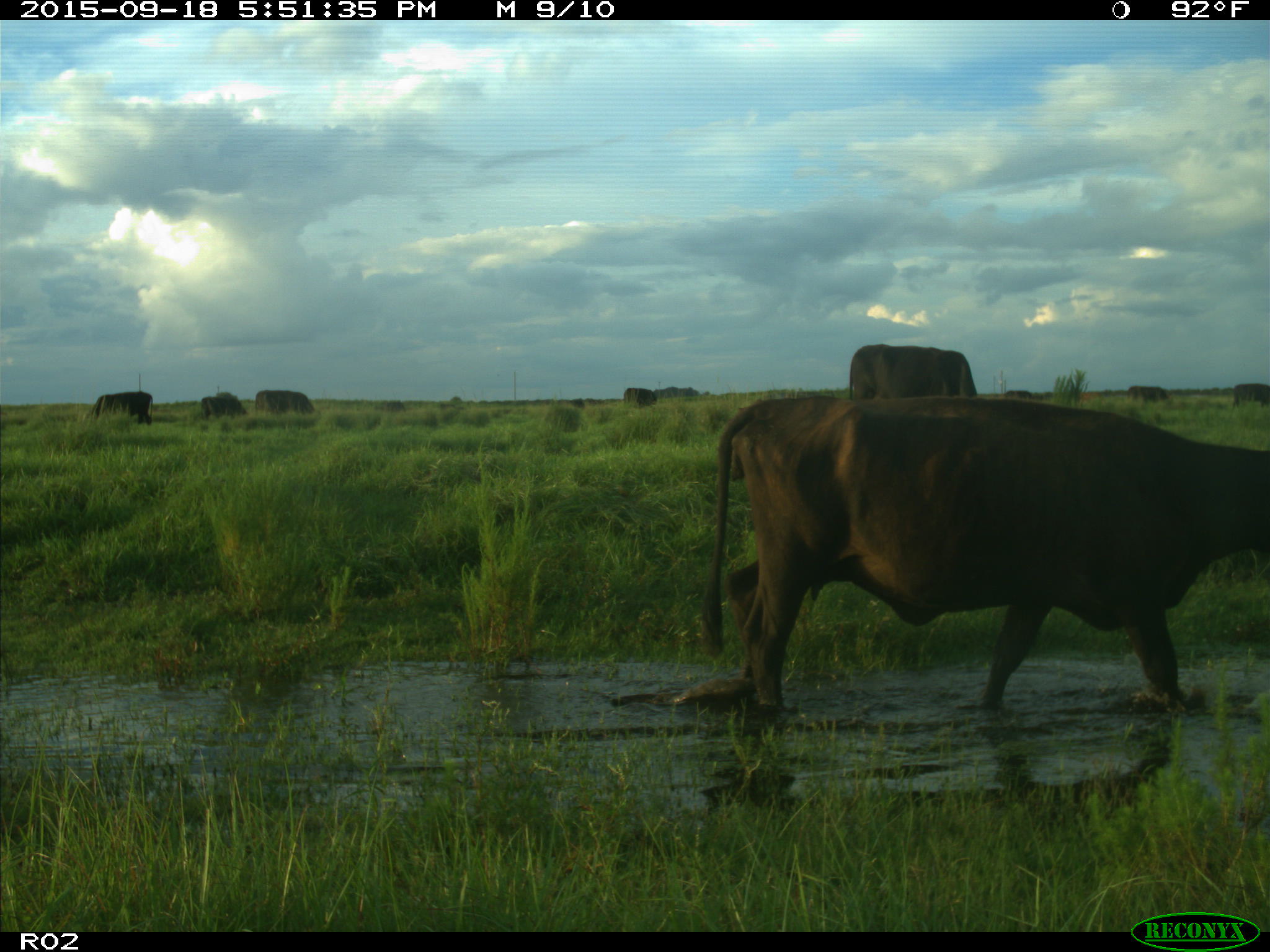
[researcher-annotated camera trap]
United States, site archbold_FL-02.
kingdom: Animalia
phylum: Chordata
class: Mammalia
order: Artiodactyla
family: Bovidae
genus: Bos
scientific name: Bos taurus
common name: domestic cow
Bos taurus (domestic cow).